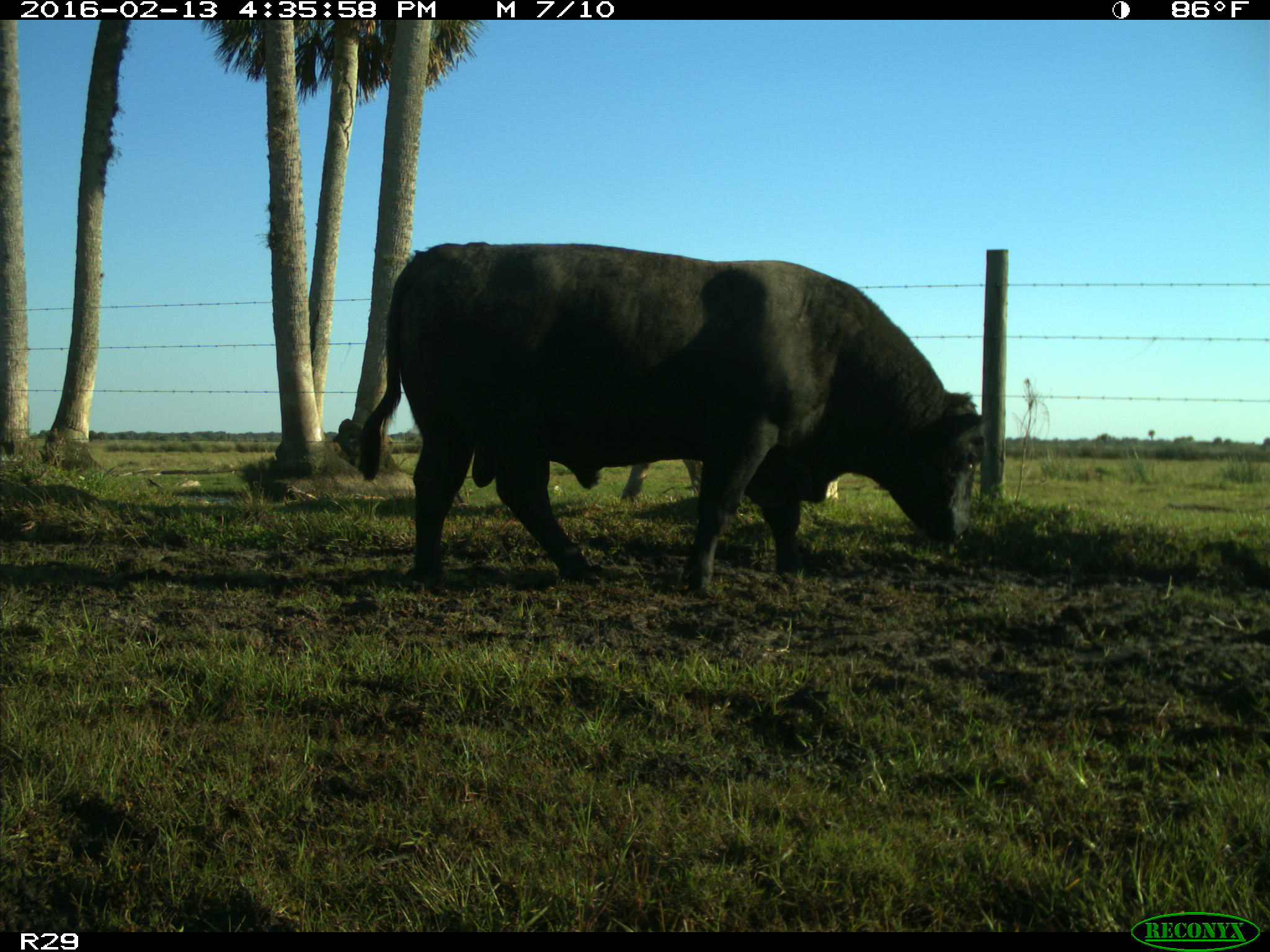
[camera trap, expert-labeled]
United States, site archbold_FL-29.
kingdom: Animalia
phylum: Chordata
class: Mammalia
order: Artiodactyla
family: Bovidae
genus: Bos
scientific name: Bos taurus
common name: domestic cow